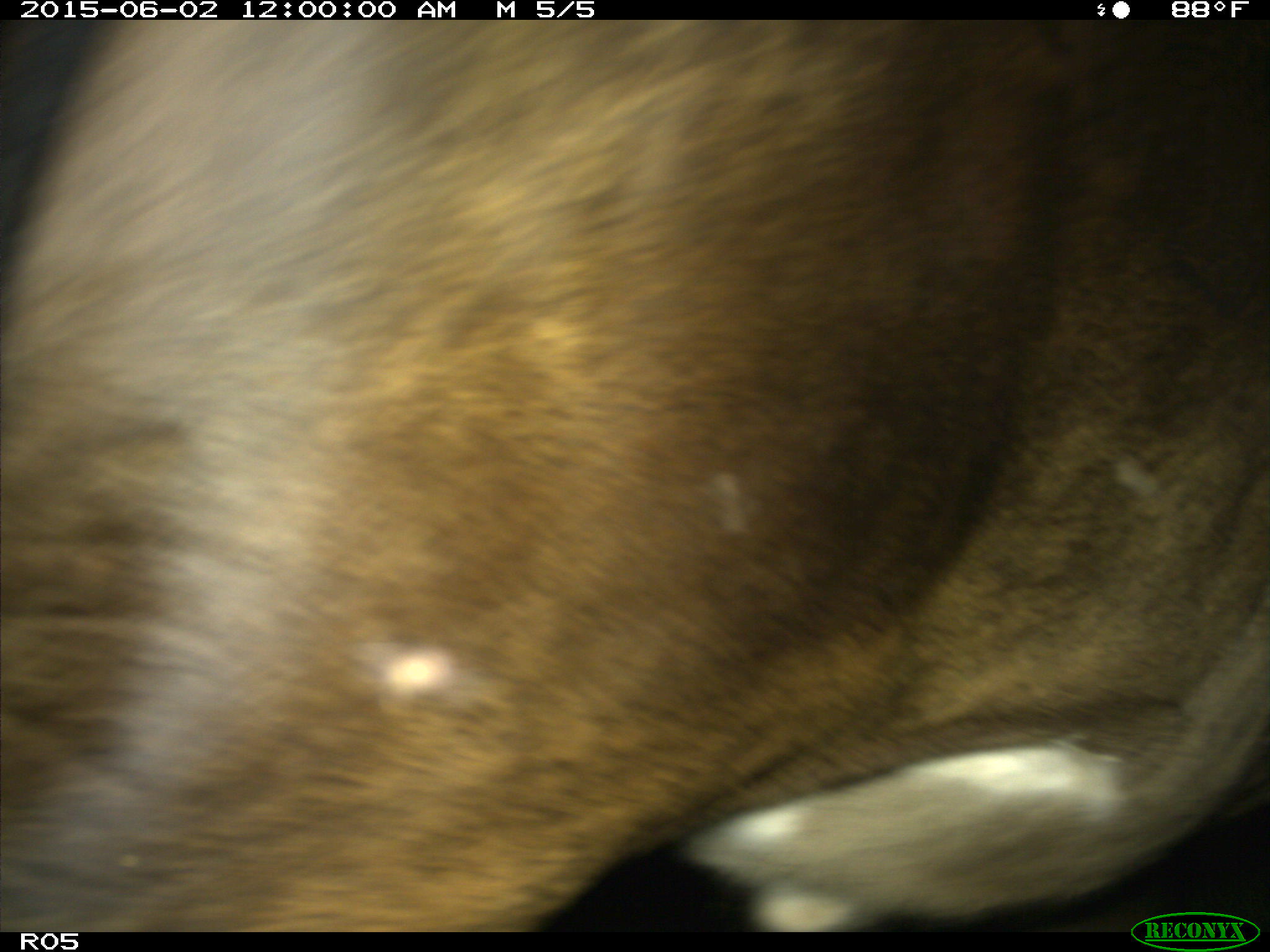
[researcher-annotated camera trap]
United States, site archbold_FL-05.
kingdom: Animalia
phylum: Chordata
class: Mammalia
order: Artiodactyla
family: Bovidae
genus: Bos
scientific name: Bos taurus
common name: domestic cow